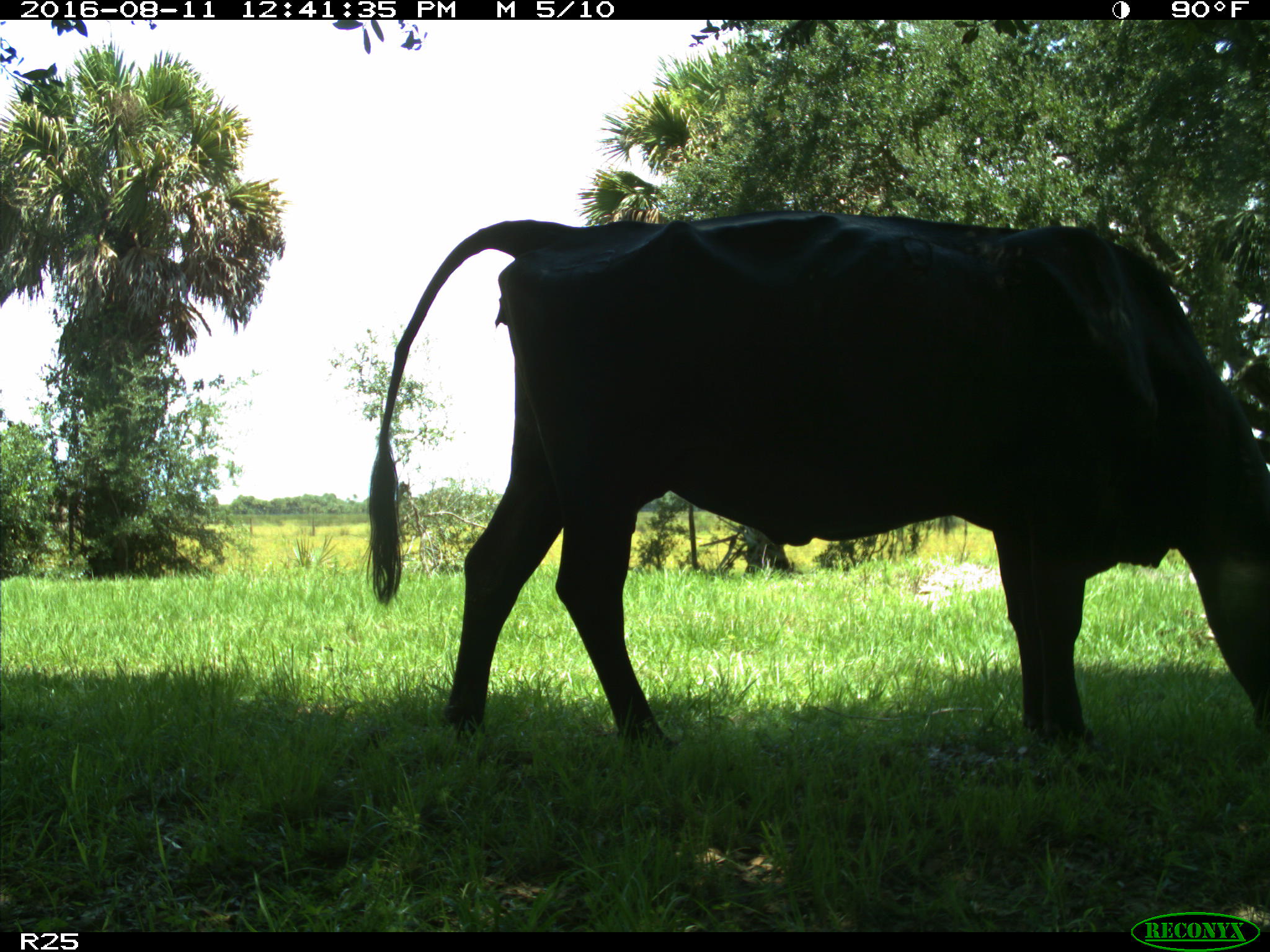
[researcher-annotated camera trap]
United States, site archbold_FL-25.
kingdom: Animalia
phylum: Chordata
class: Mammalia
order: Artiodactyla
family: Bovidae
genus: Bos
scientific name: Bos taurus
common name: domestic cow